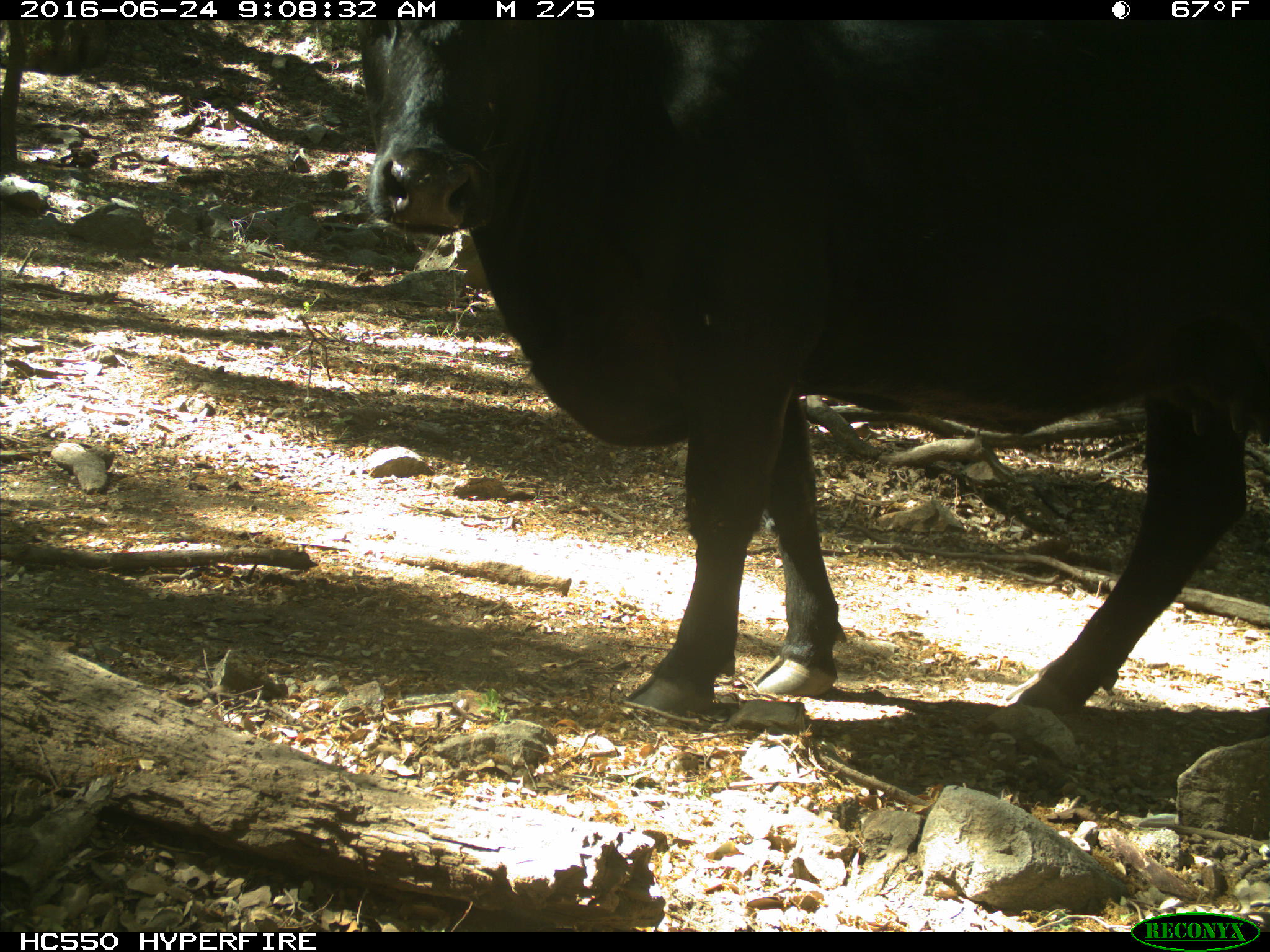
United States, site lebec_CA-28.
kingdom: Animalia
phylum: Chordata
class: Mammalia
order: Artiodactyla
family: Bovidae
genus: Bos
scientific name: Bos taurus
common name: domestic cow